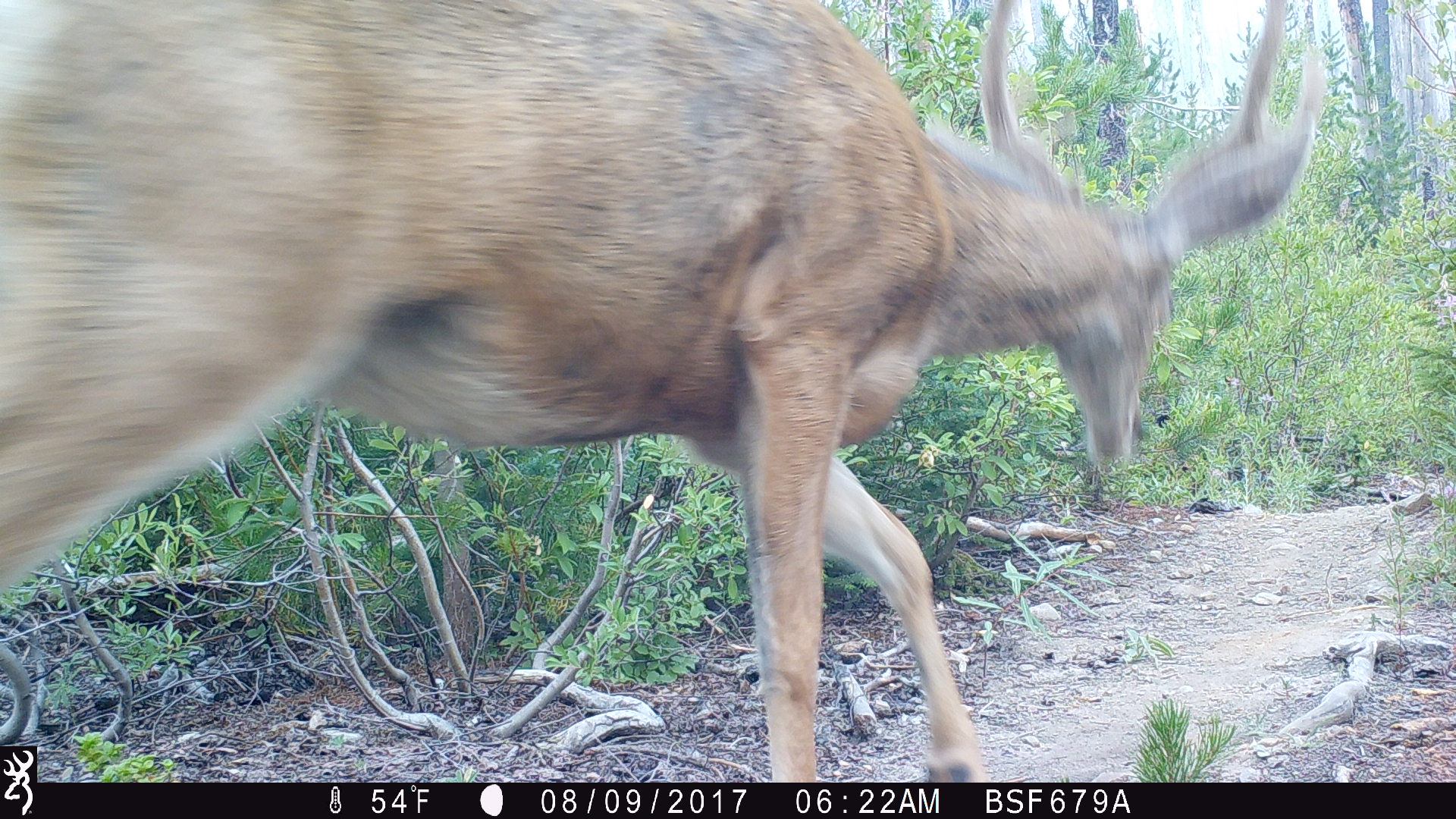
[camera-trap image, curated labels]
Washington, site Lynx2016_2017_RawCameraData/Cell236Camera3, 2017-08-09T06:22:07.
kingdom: Animalia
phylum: Chordata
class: Mammalia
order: Artiodactyla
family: Cervidae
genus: Odocoileus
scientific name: Odocoileus hemionus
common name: mule deer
Odocoileus hemionus (mule deer). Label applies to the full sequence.